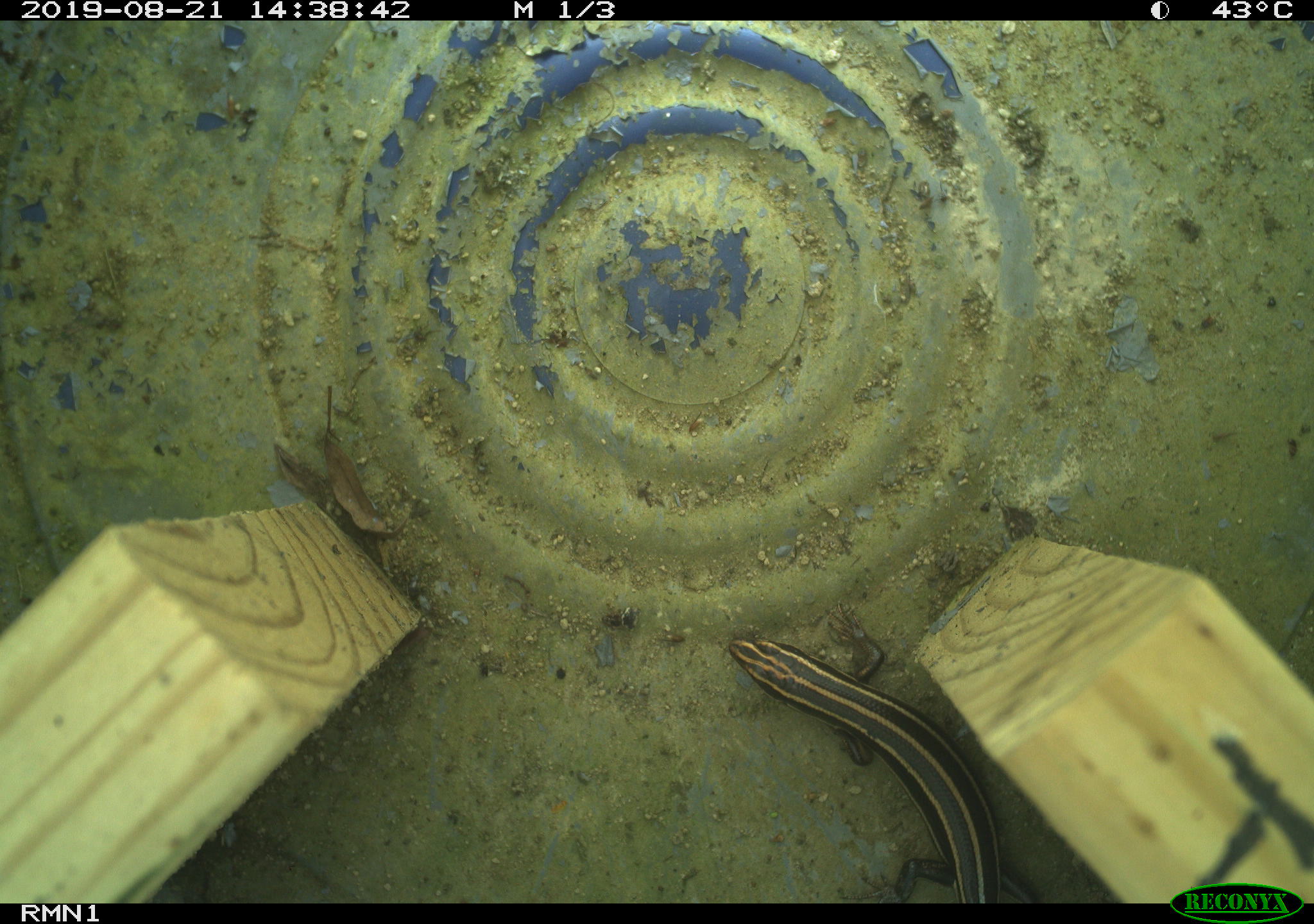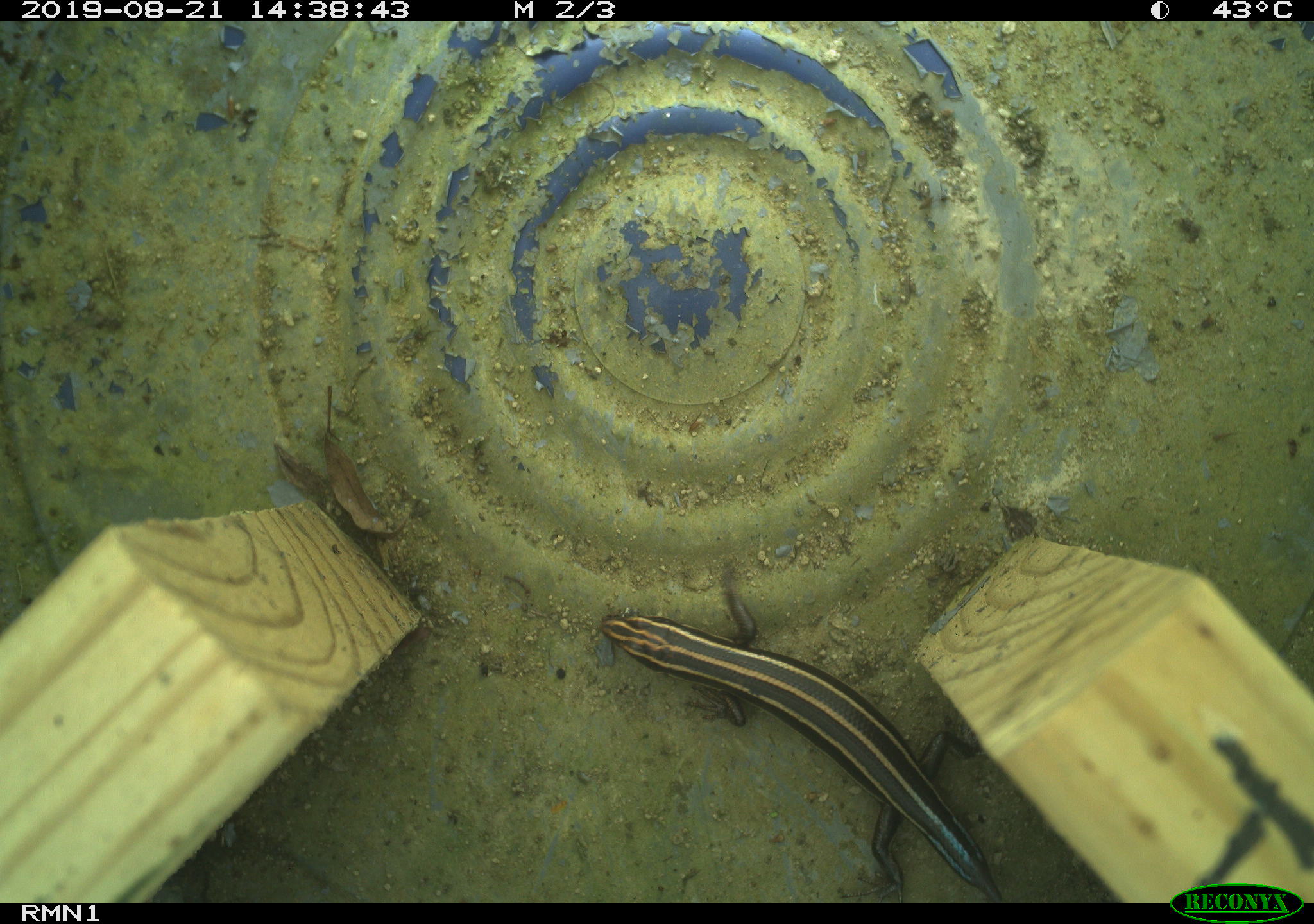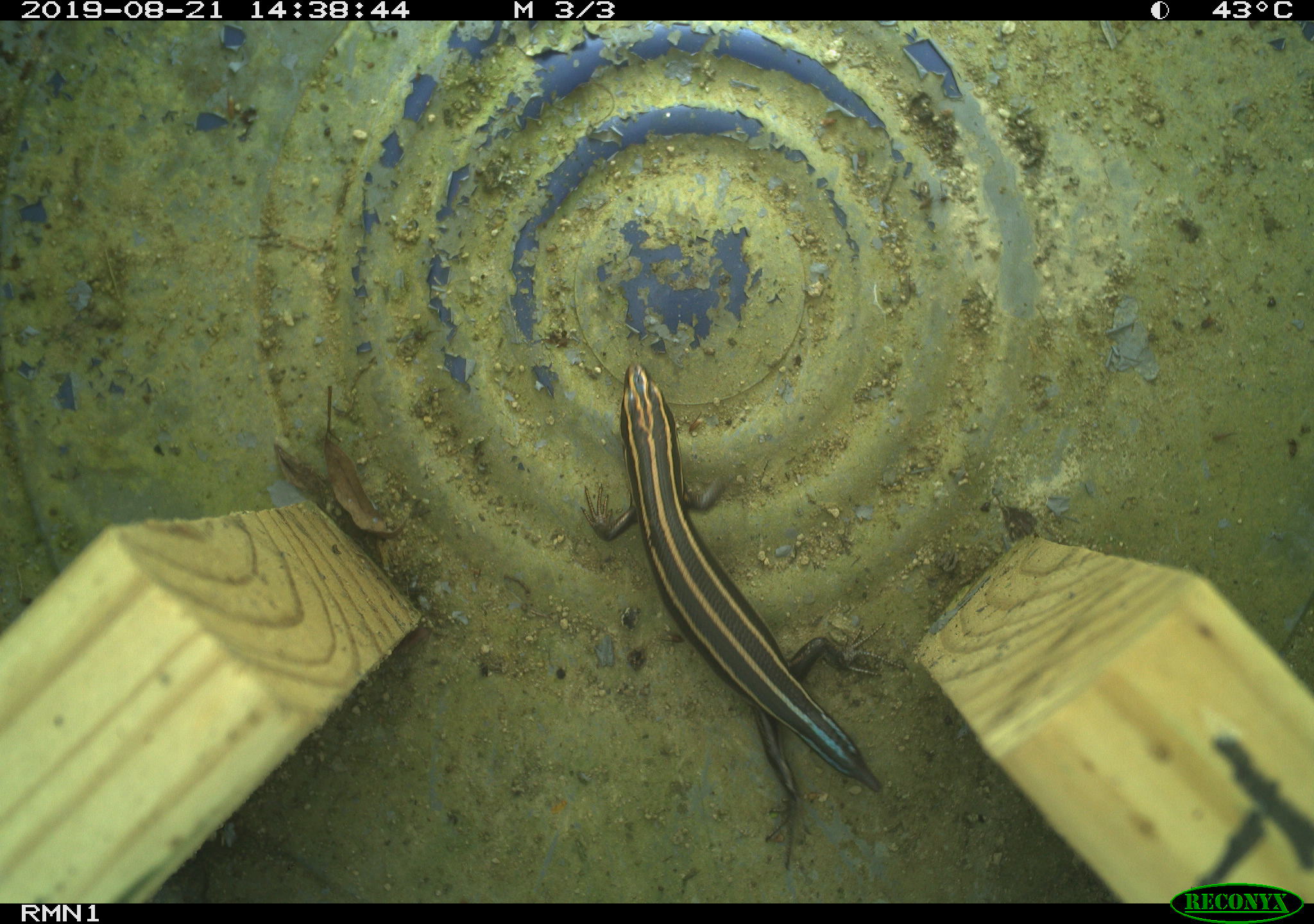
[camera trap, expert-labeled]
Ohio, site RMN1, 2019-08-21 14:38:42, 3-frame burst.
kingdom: Animalia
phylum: Chordata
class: Reptilia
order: Squamata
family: Scincidae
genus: Plestiodon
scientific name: Plestiodon fasciatus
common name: common five-lined skink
Common five-lined skink (Plestiodon fasciatus).